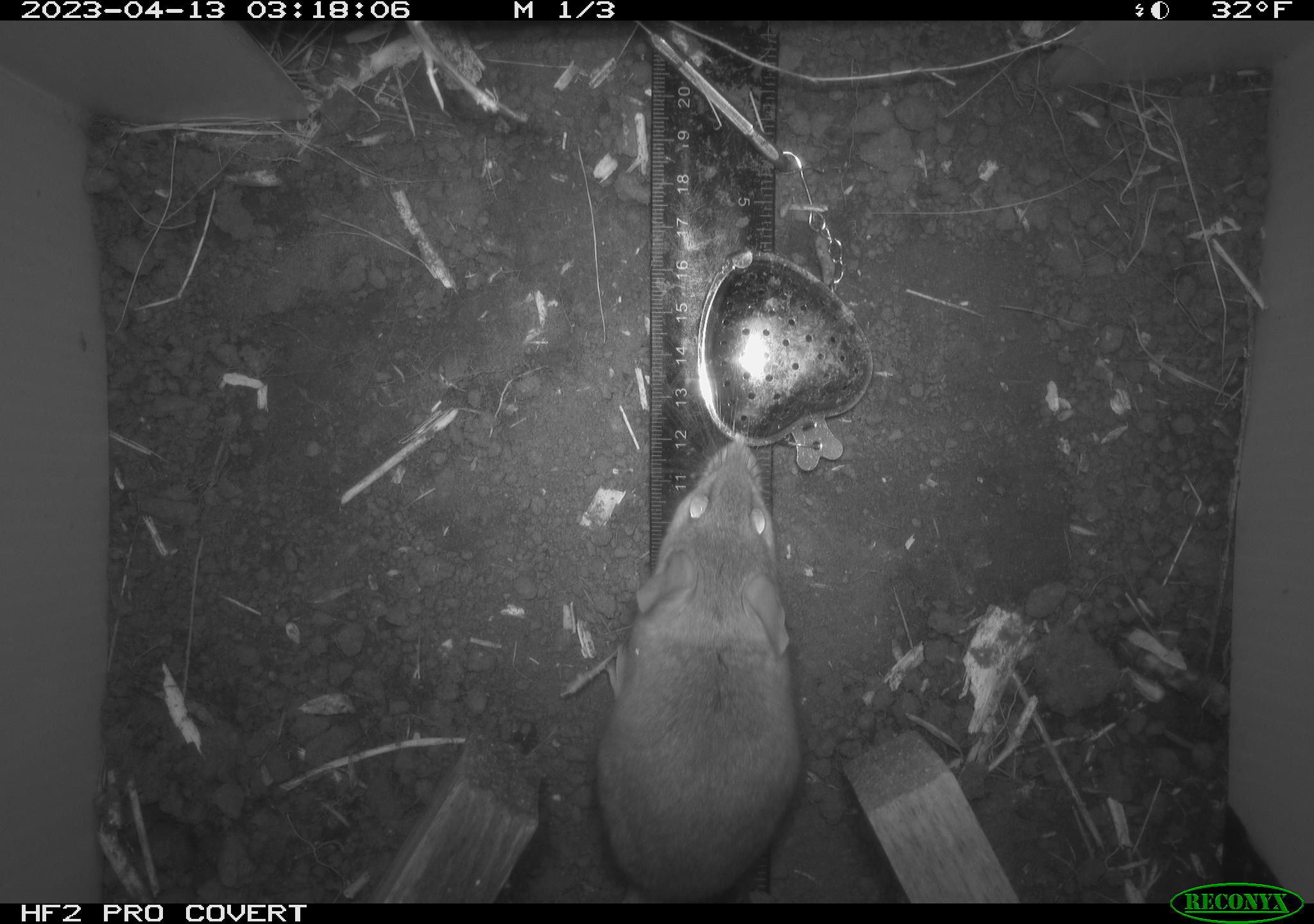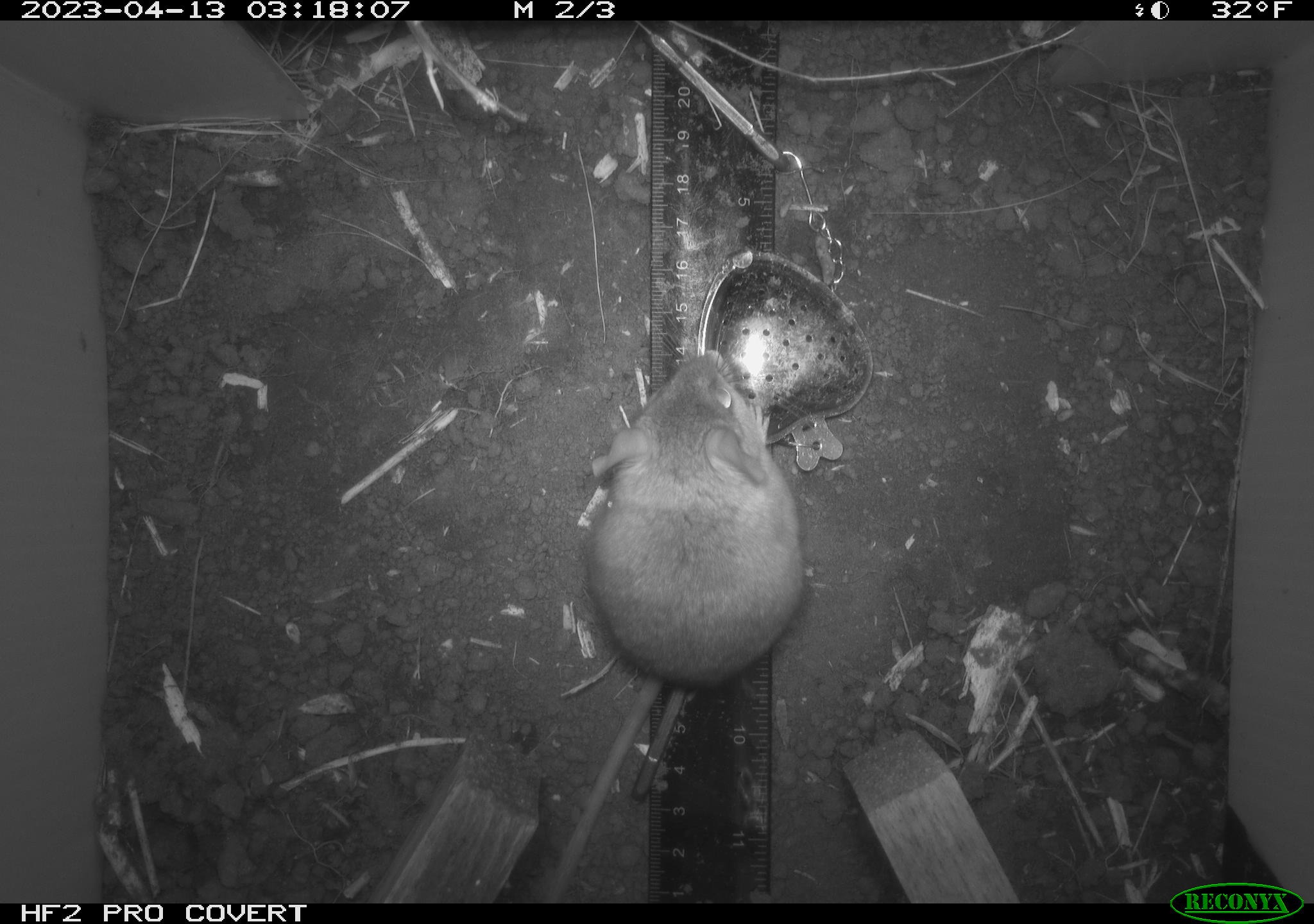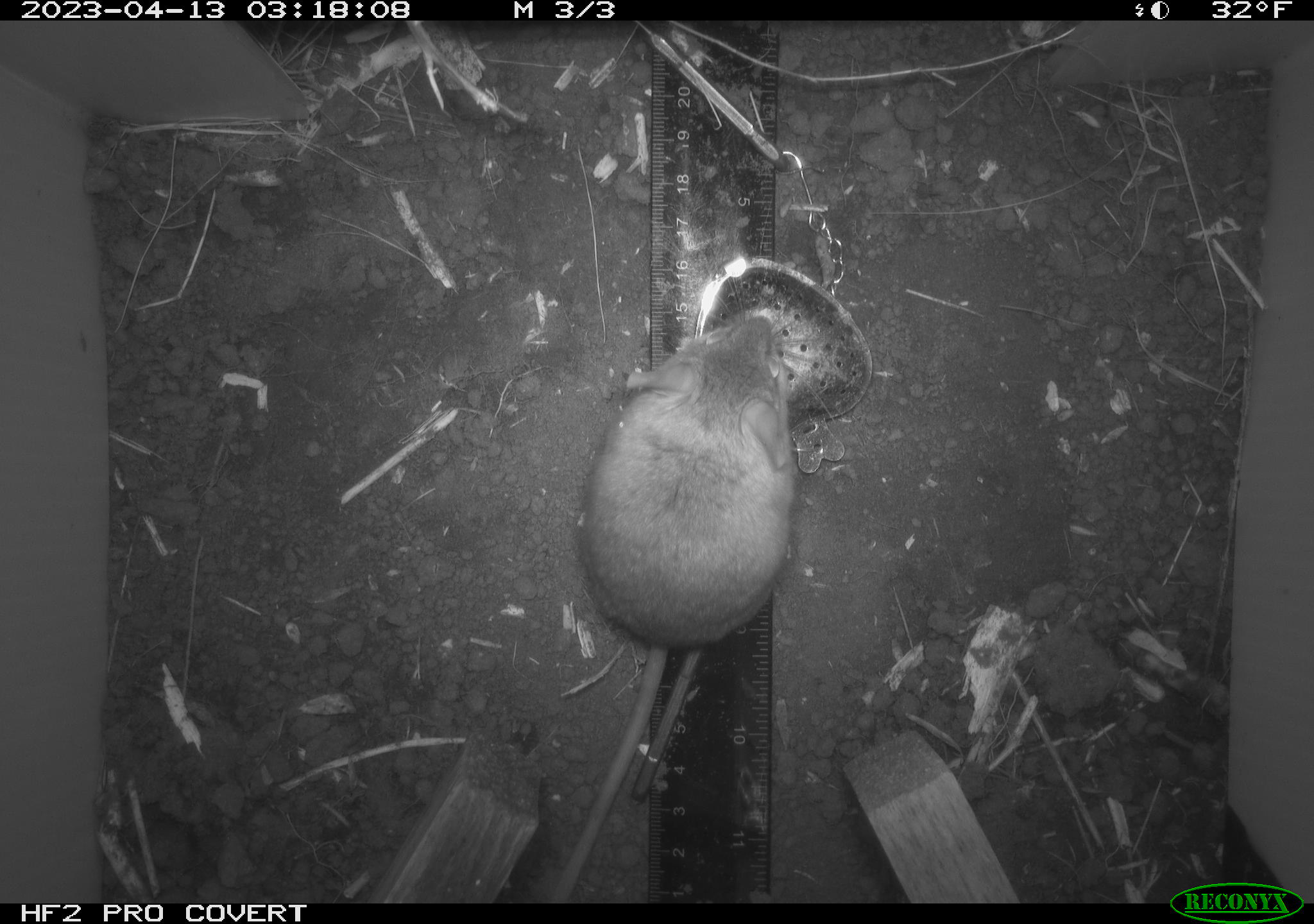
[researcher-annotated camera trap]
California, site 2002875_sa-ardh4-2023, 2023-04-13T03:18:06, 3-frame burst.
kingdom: Animalia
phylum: Chordata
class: Mammalia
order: Rodentia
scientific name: Rodentia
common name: mouse species